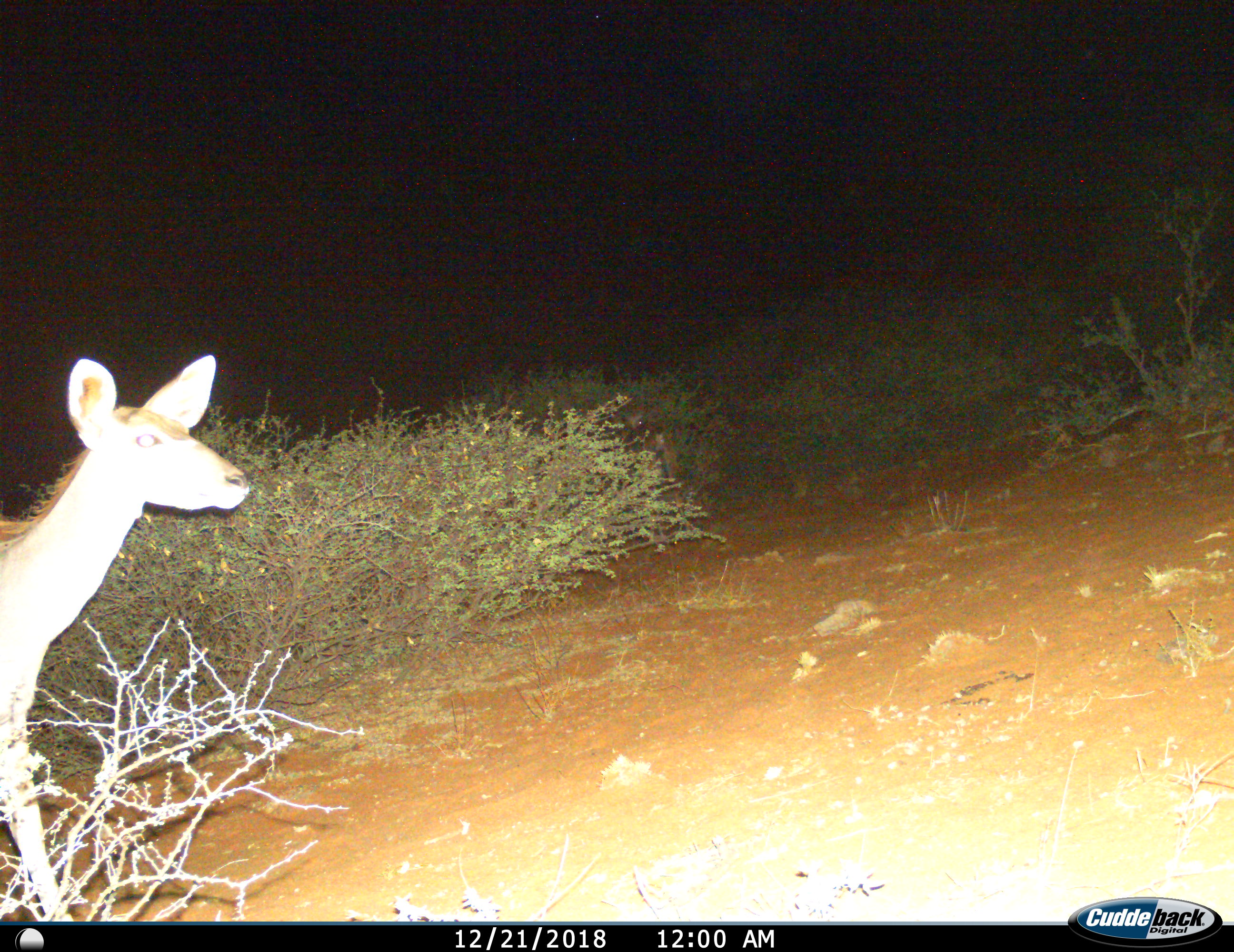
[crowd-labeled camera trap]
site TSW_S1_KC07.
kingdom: Animalia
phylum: Chordata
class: Mammalia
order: Artiodactyla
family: Bovidae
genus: Tragelaphus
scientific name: Tragelaphus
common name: kudu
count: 1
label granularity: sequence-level